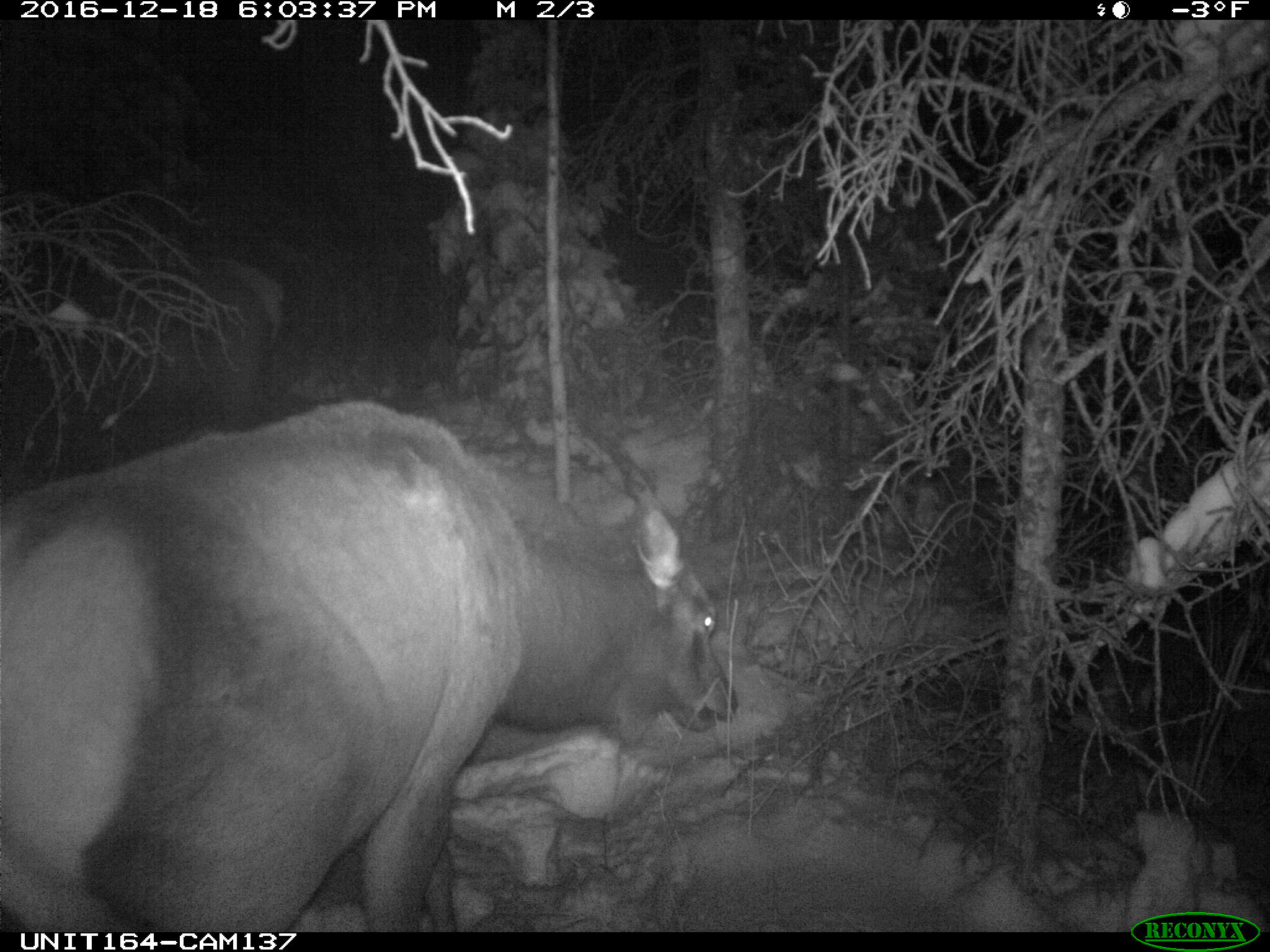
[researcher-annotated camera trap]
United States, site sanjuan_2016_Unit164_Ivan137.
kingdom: Animalia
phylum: Chordata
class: Mammalia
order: Artiodactyla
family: Cervidae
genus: Cervus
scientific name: Cervus elaphus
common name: red deer